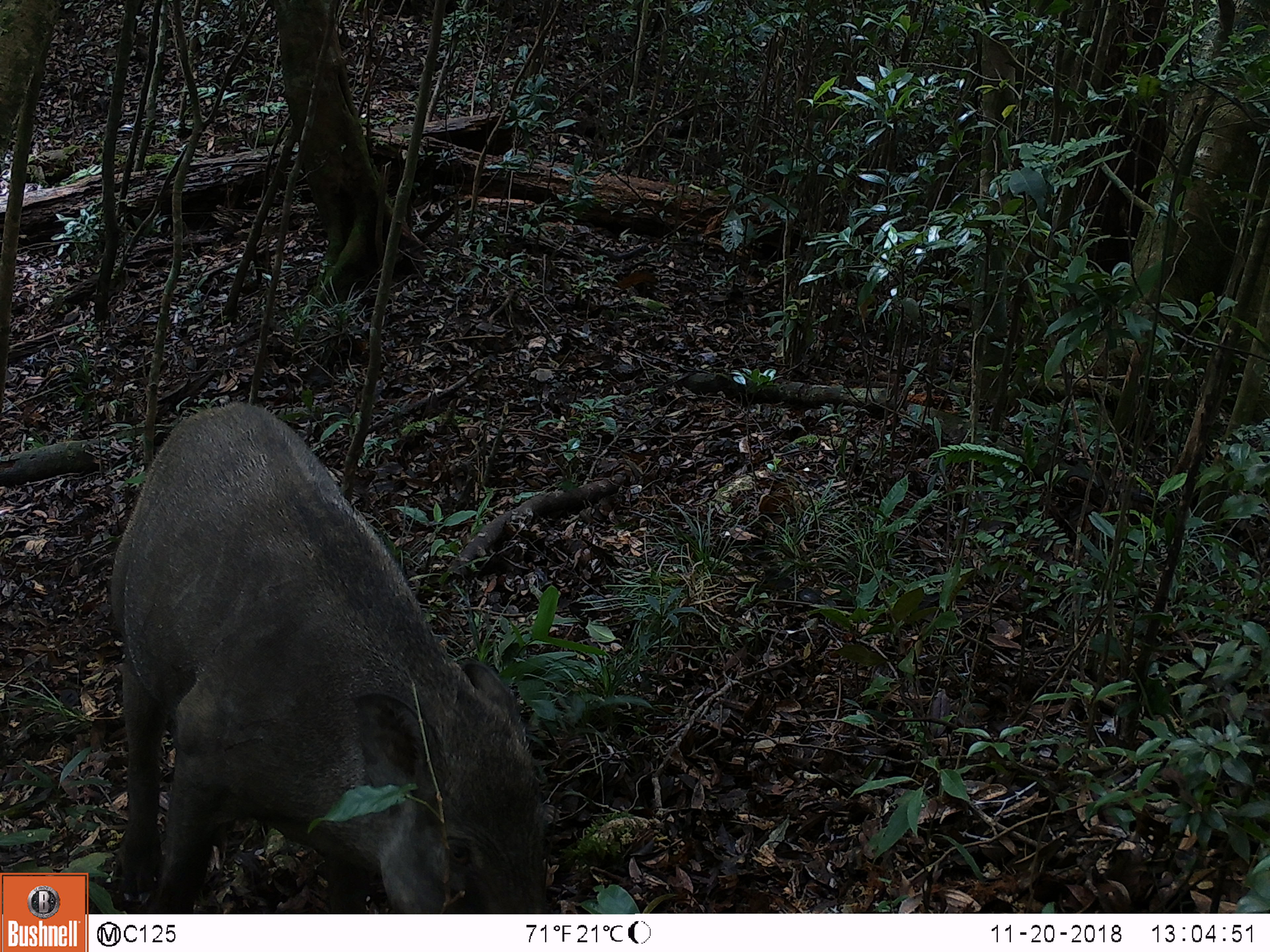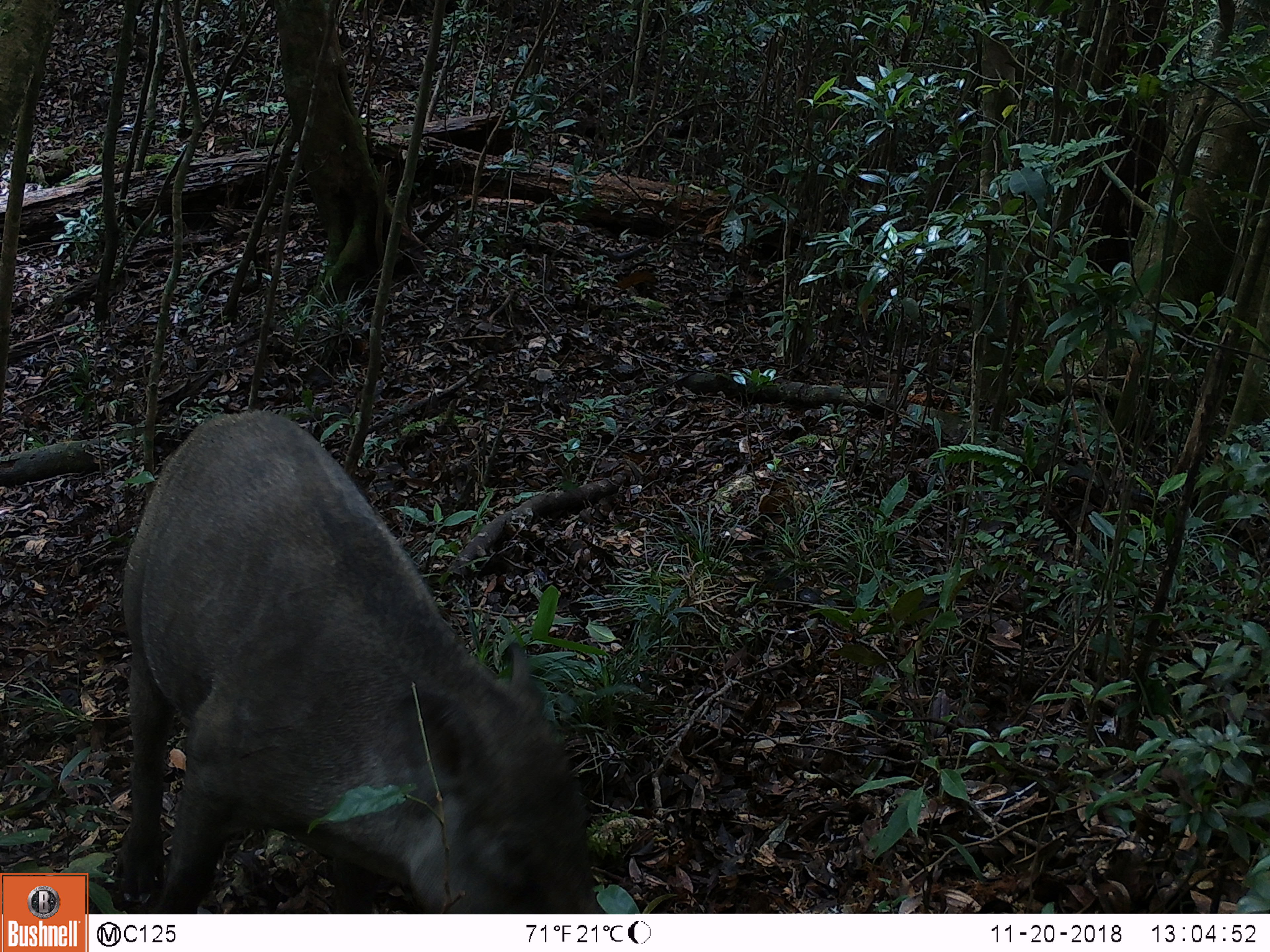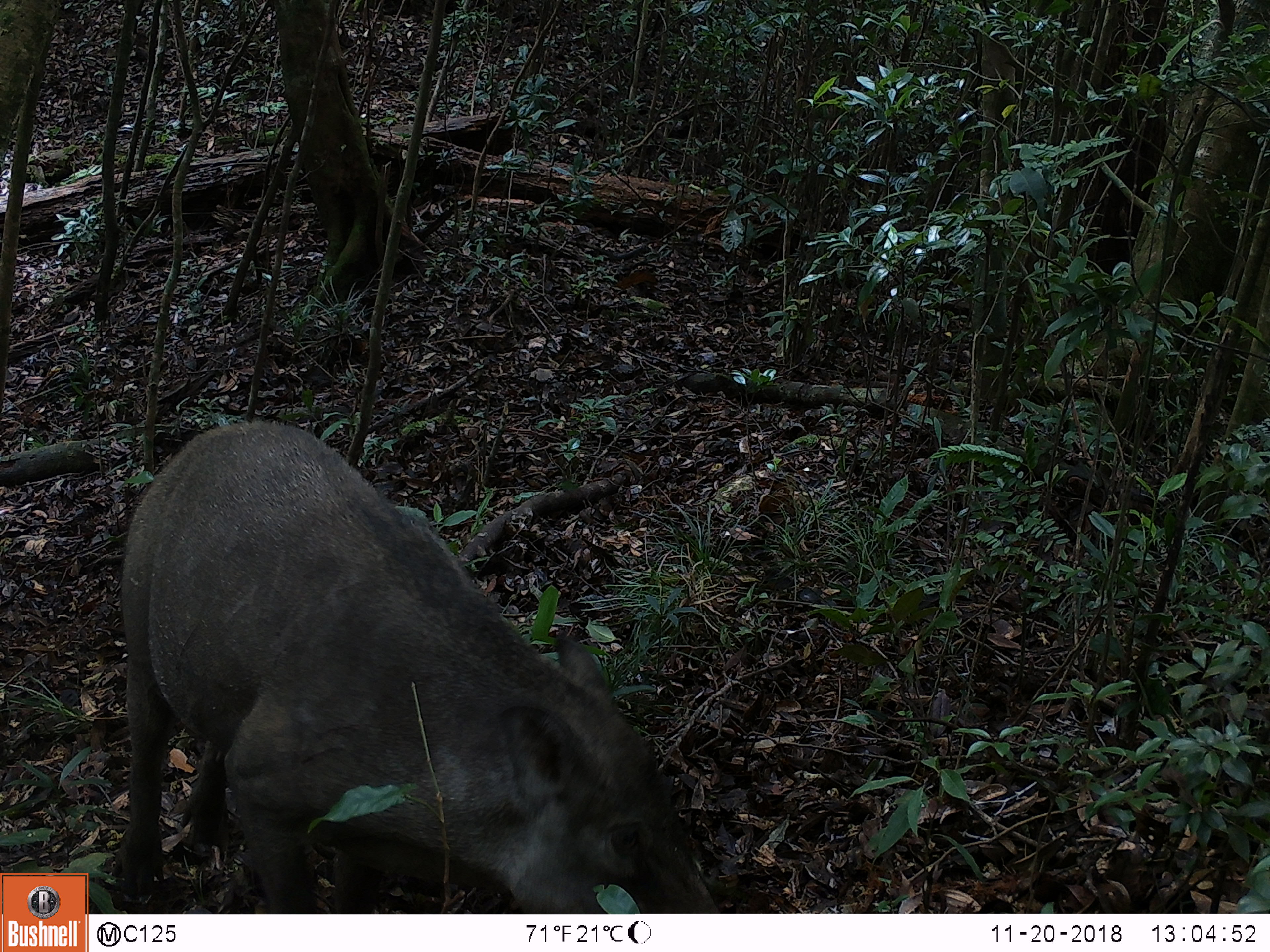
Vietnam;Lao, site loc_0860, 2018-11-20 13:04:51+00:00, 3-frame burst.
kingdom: Animalia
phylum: Chordata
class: Mammalia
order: Artiodactyla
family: Suidae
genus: Sus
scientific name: Sus scrofa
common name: eurasian wild pig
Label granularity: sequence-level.